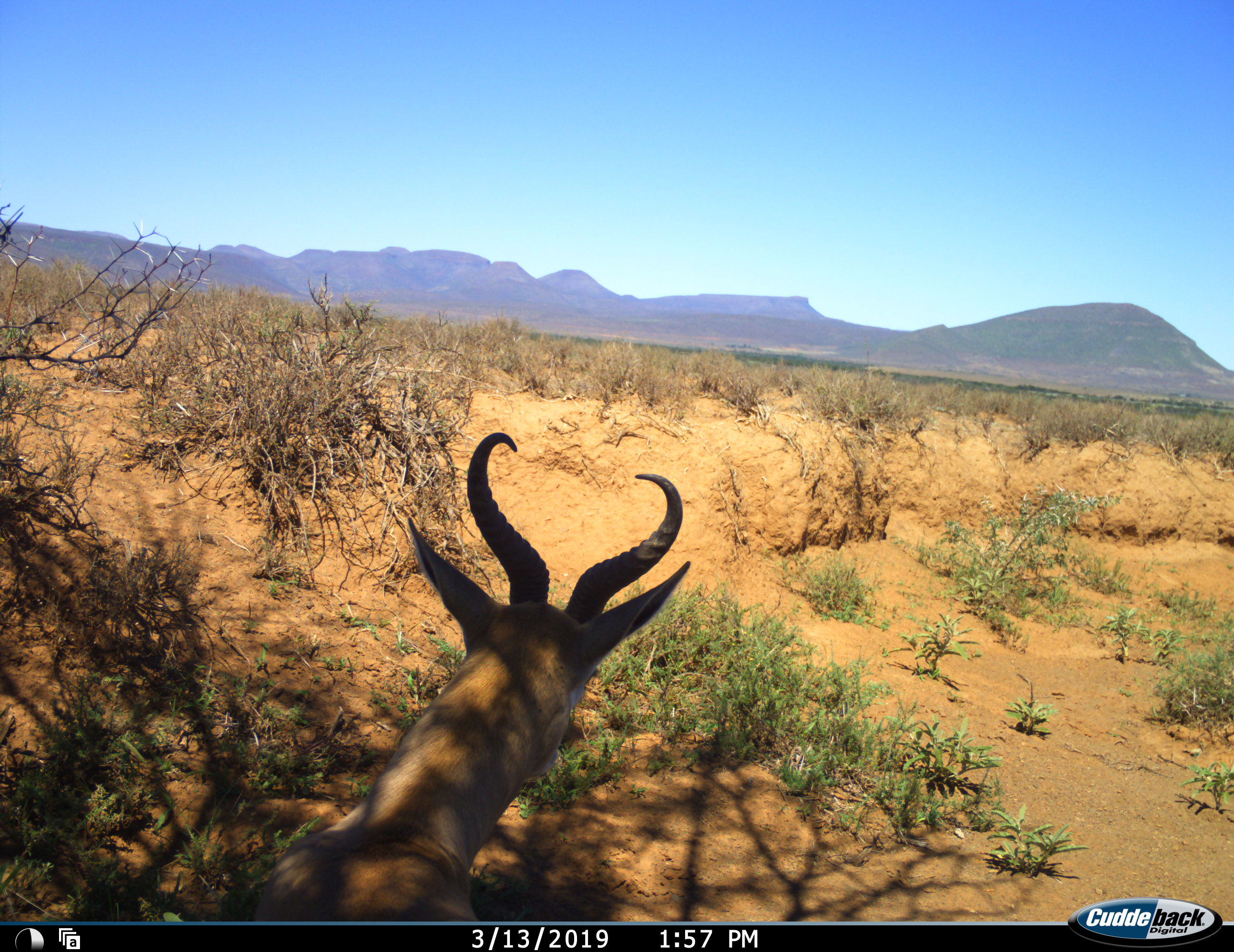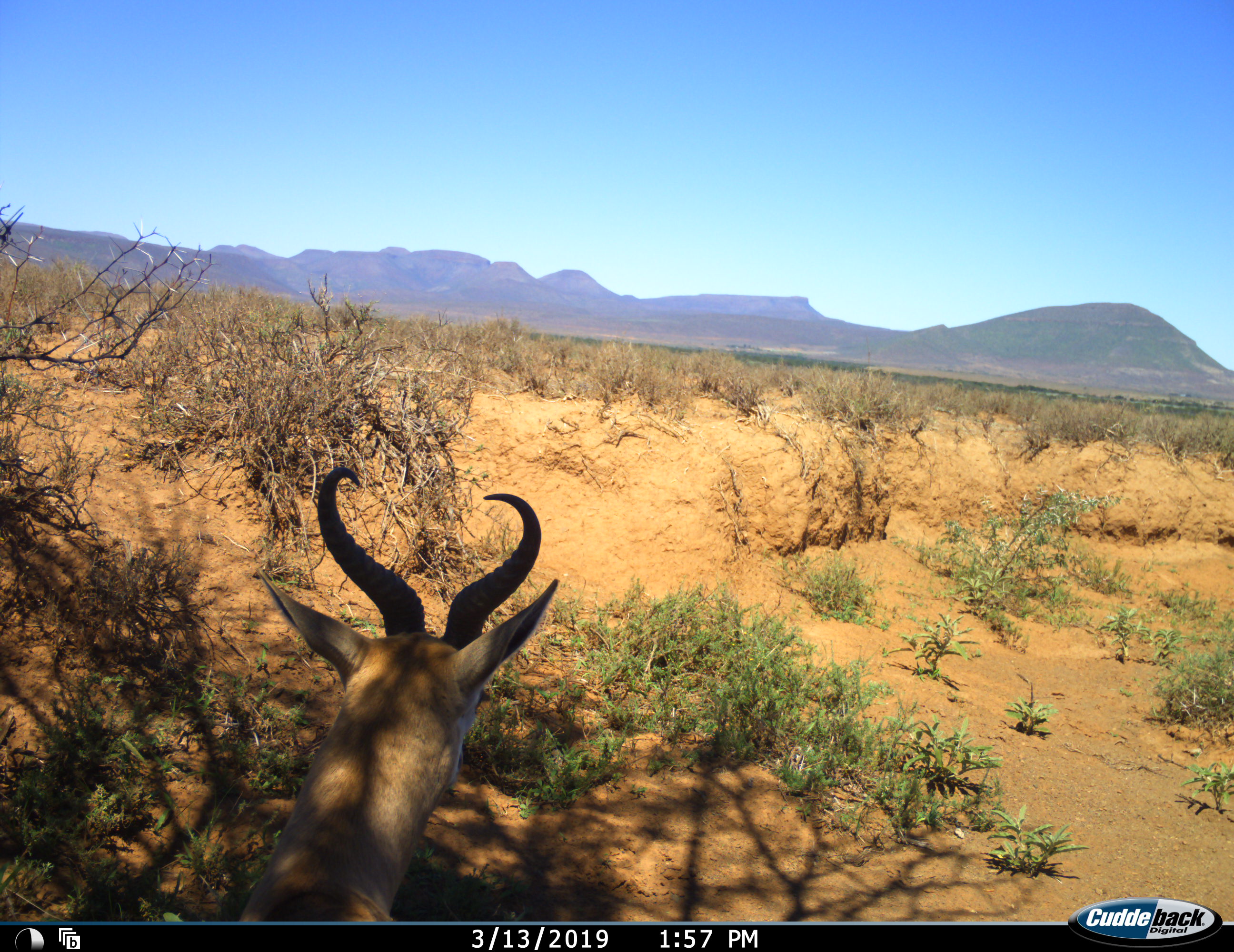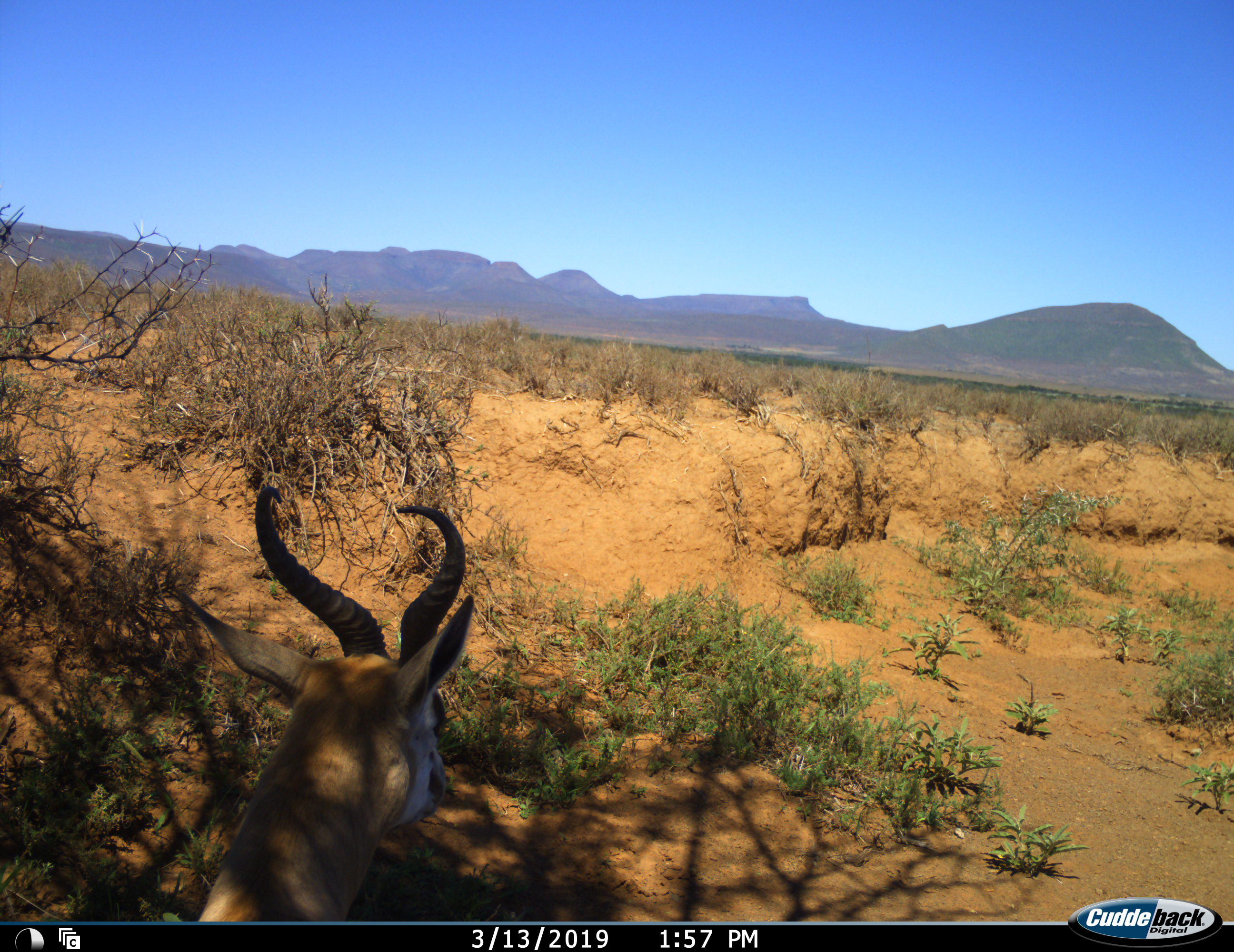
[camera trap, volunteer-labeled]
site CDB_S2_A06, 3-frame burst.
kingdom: Animalia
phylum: Chordata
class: Mammalia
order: Artiodactyla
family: Bovidae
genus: Antidorcas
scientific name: Antidorcas marsupialis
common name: springbok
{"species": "springbok (Antidorcas marsupialis)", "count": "1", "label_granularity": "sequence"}